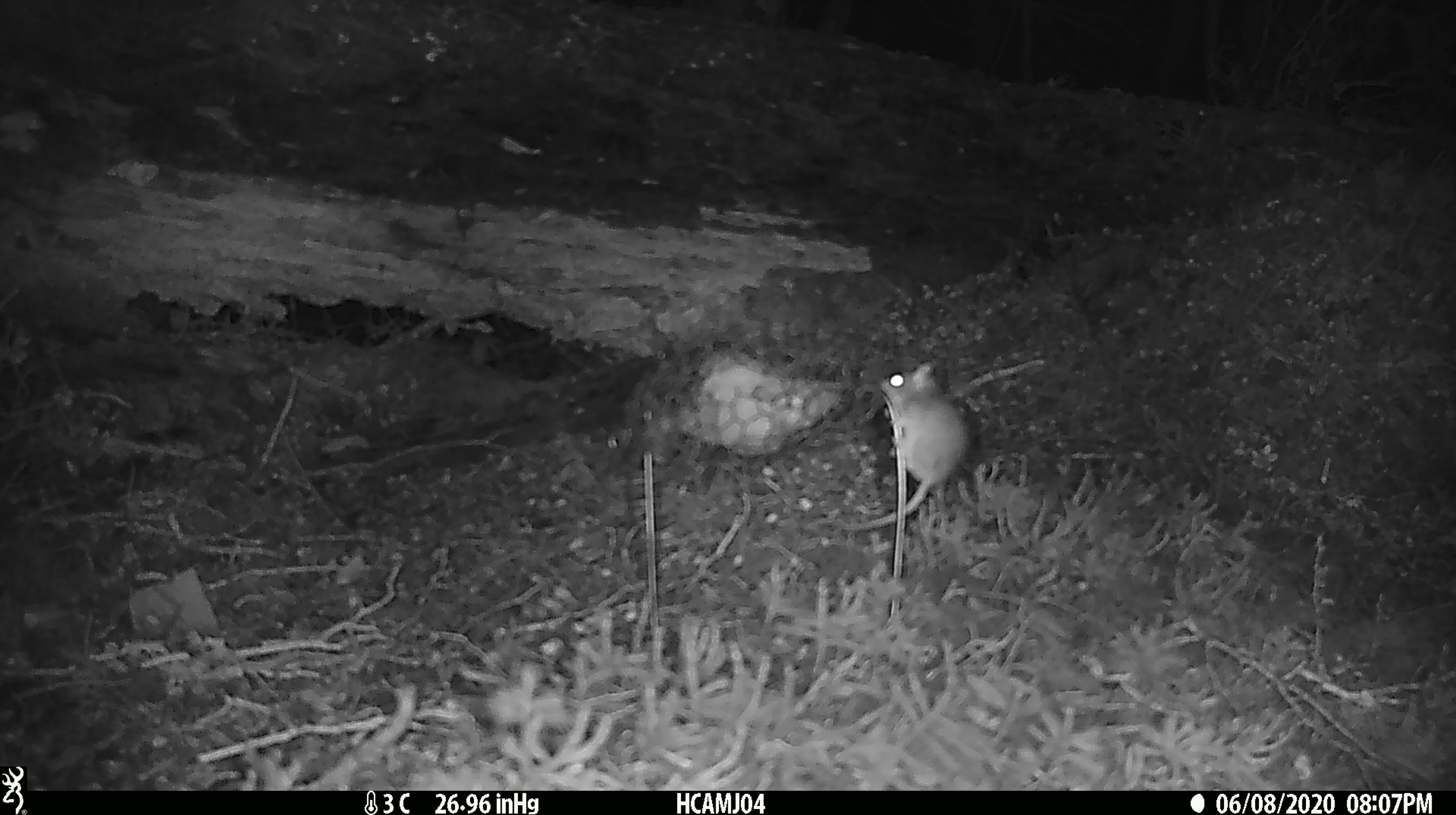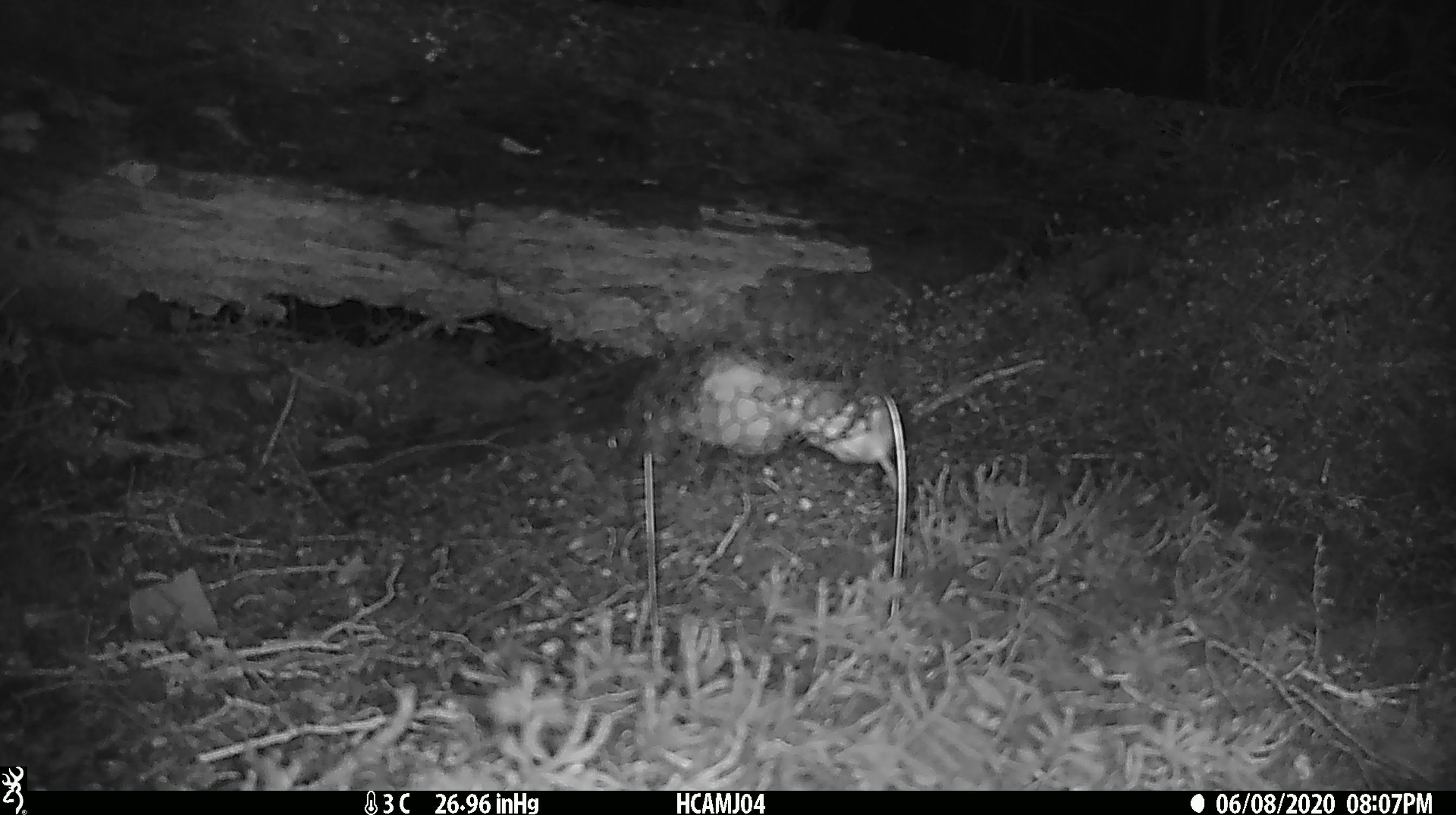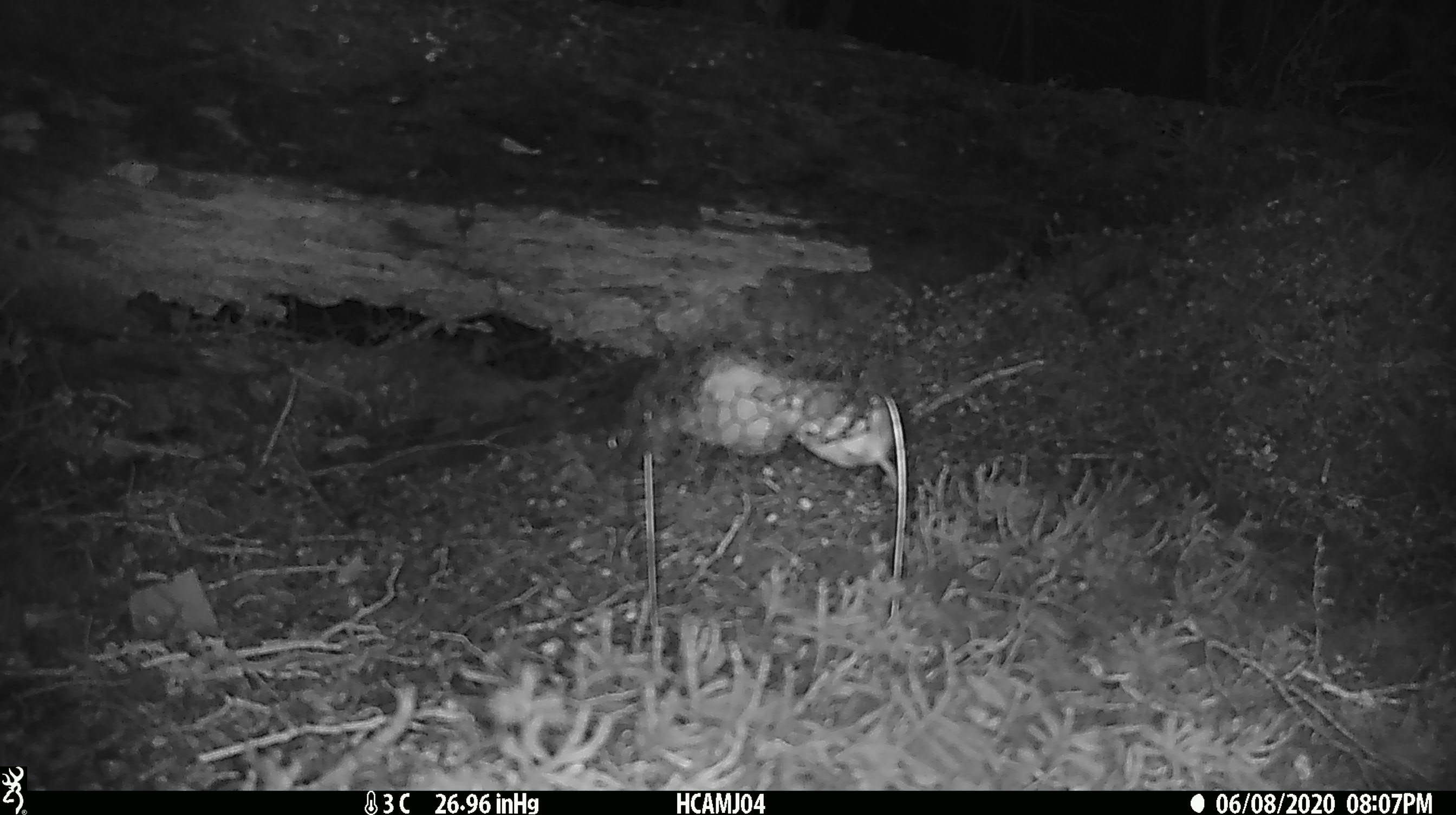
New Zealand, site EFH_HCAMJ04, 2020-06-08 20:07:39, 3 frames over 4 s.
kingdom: Animalia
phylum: Chordata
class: Mammalia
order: Rodentia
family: Muridae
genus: Mus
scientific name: Mus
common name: mouse